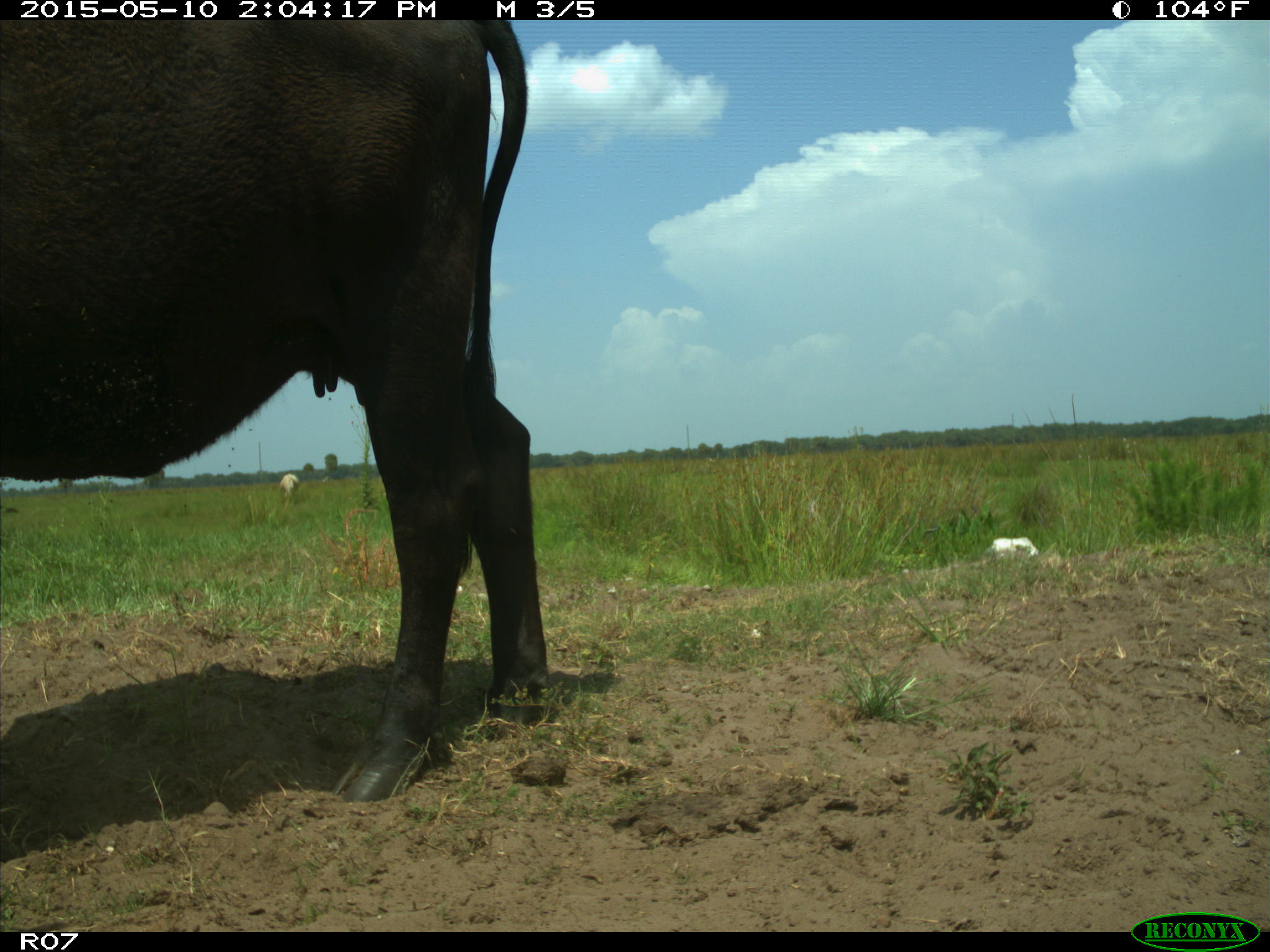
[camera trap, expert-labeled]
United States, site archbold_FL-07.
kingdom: Animalia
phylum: Chordata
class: Mammalia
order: Artiodactyla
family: Bovidae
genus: Bos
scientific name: Bos taurus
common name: domestic cow